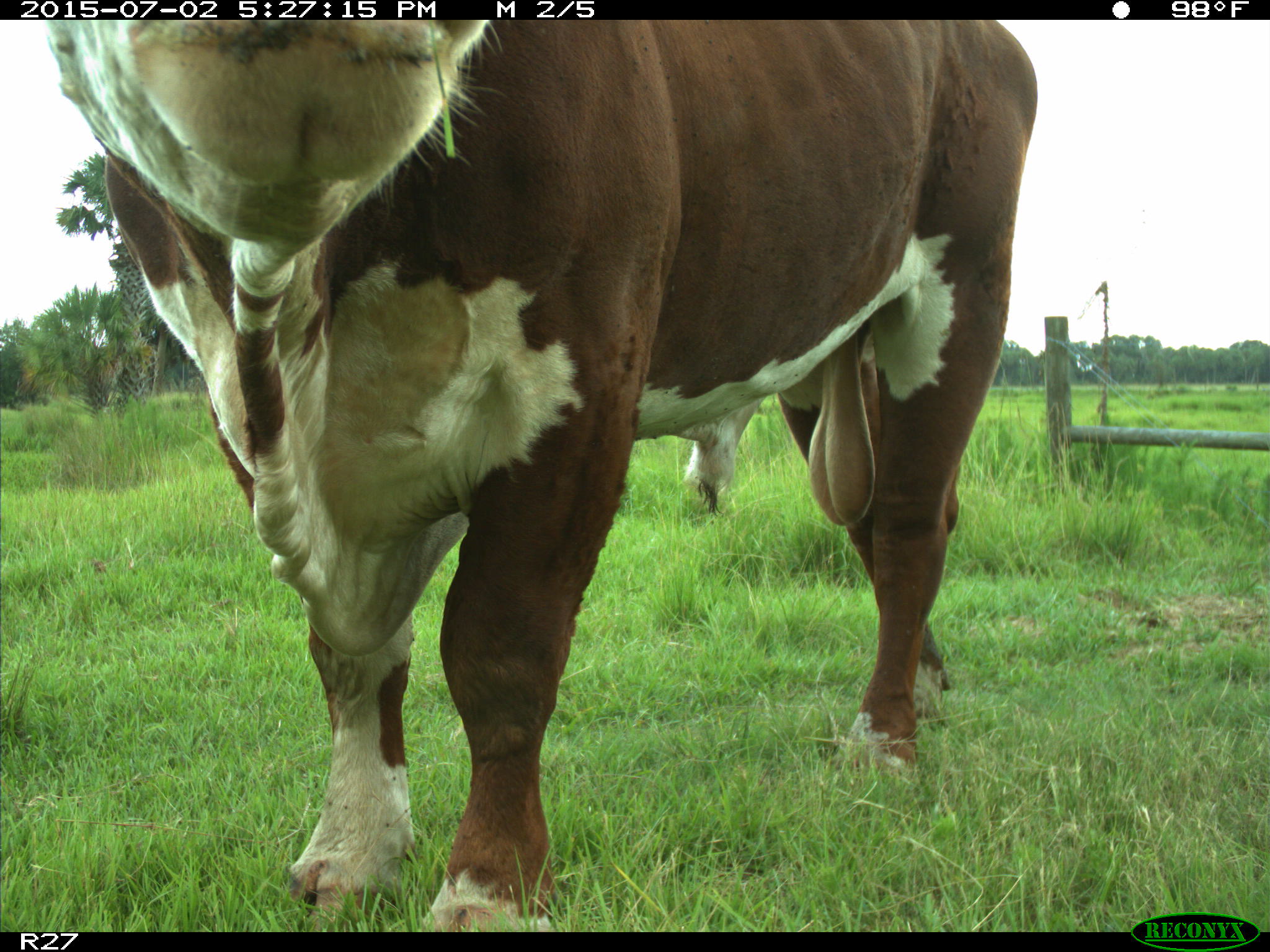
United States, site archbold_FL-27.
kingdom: Animalia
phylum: Chordata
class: Mammalia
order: Artiodactyla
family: Bovidae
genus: Bos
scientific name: Bos taurus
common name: domestic cow